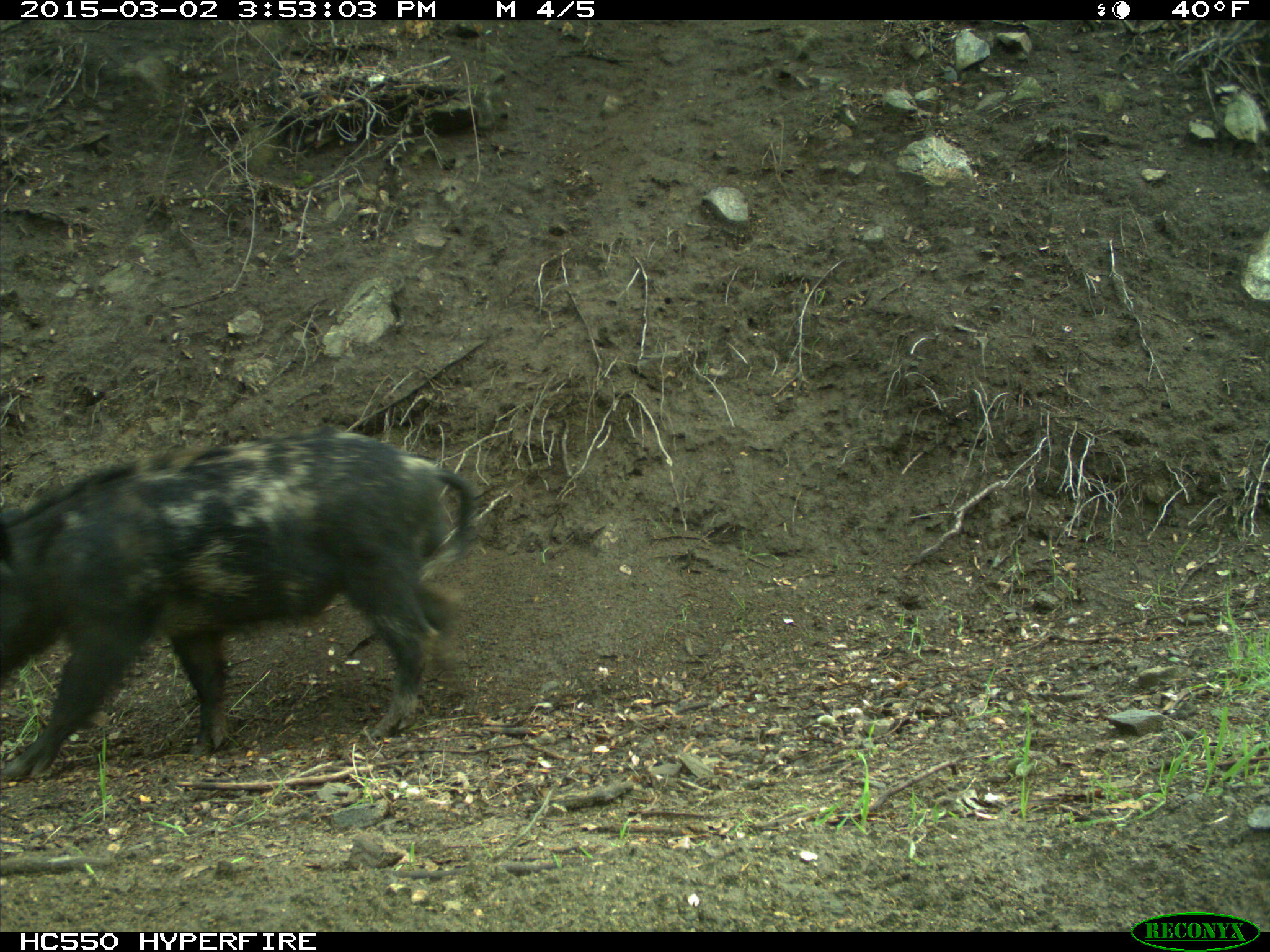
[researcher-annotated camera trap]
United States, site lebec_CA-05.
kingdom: Animalia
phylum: Chordata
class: Mammalia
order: Artiodactyla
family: Suidae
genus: Sus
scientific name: Sus scrofa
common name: wild boar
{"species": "Sus scrofa (wild boar)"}